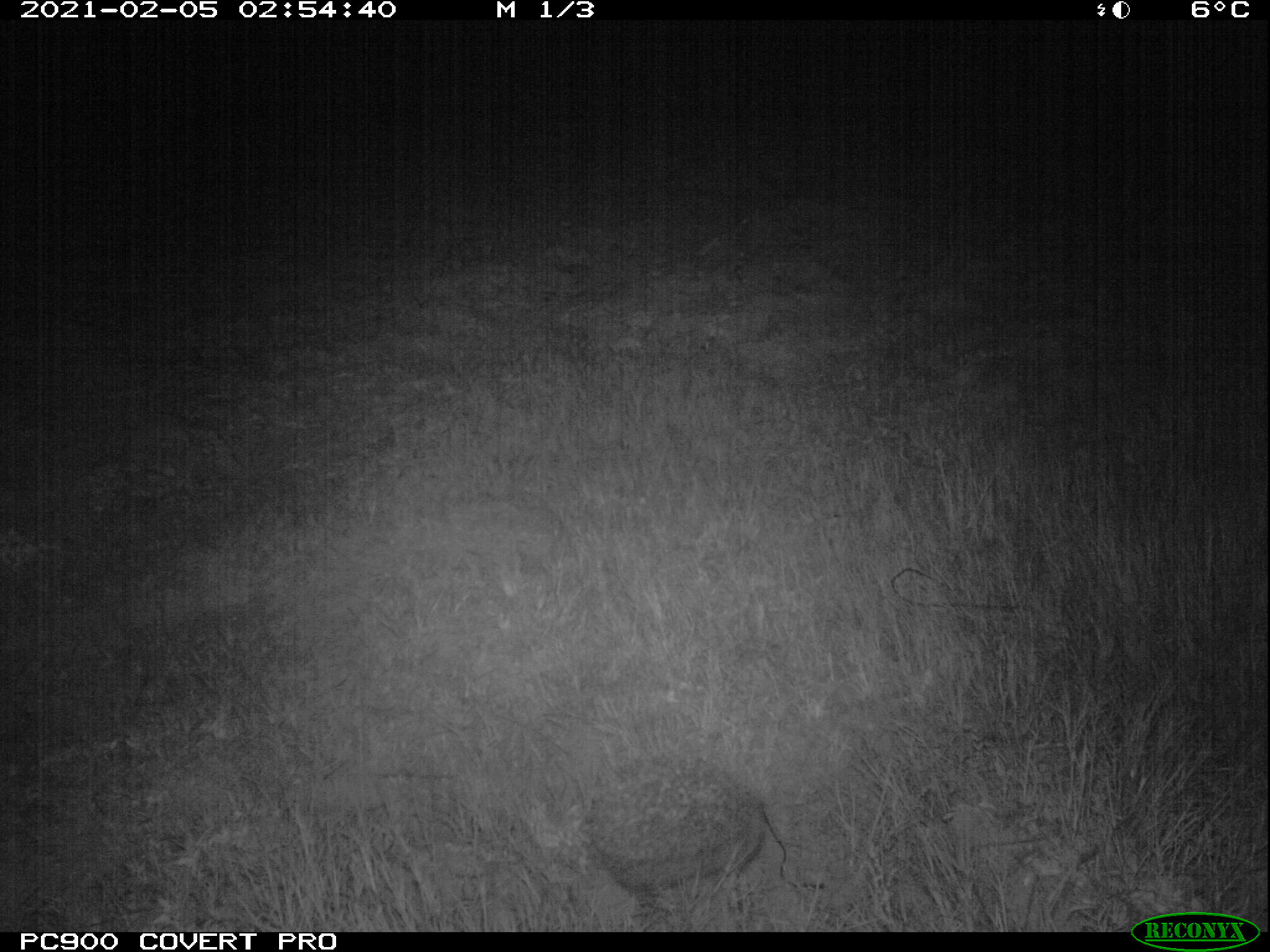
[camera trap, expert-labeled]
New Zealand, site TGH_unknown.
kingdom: Animalia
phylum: Chordata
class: Mammalia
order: Eulipotyphla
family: Erinaceidae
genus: Erinaceus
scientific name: Erinaceus europaeus europaeus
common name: european hedgehog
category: hedgehog